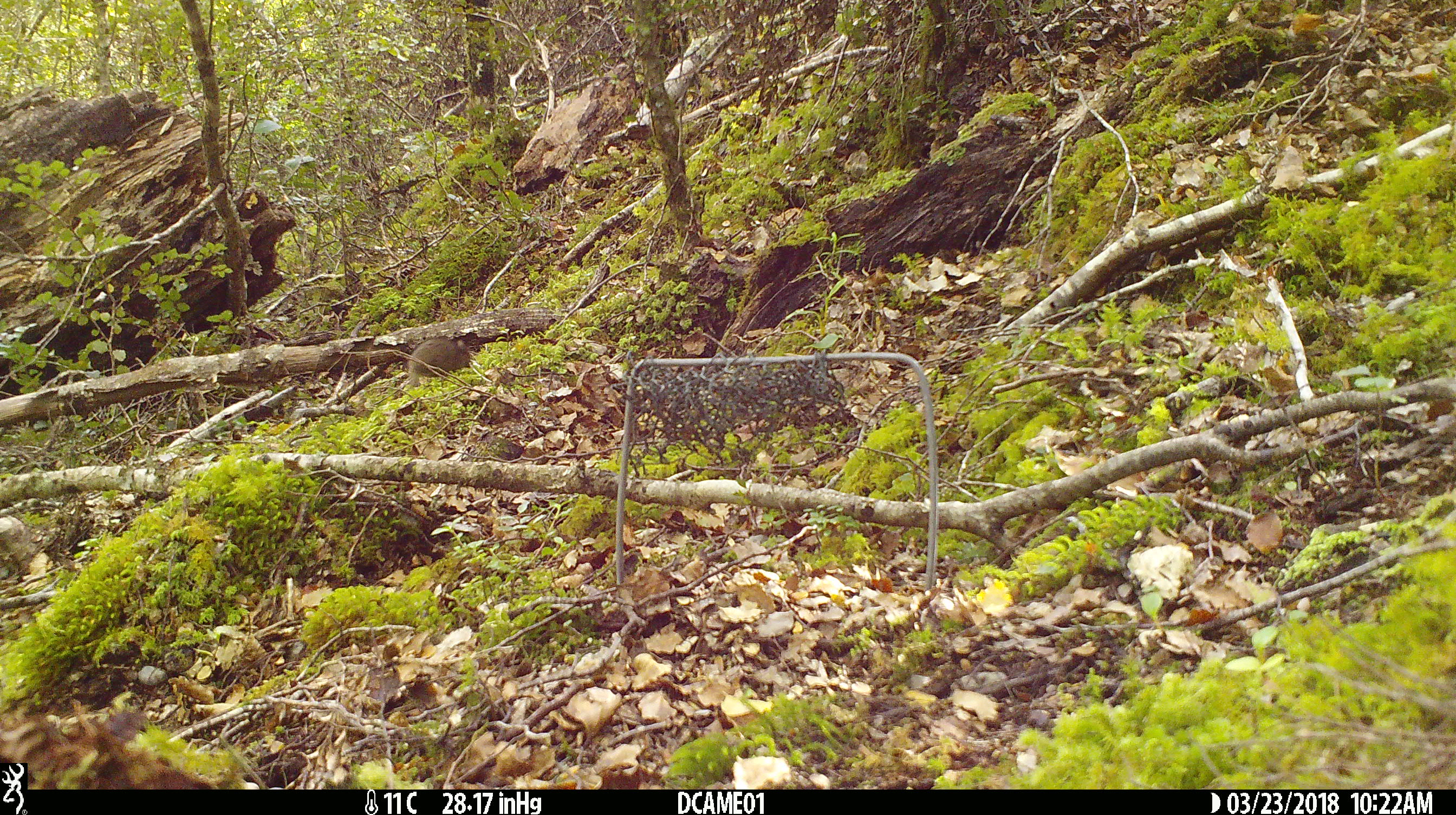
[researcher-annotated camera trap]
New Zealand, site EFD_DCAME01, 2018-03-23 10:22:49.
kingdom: Animalia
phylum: Chordata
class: Mammalia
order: Rodentia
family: Muridae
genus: Mus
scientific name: Mus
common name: mouse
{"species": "mouse (Mus)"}